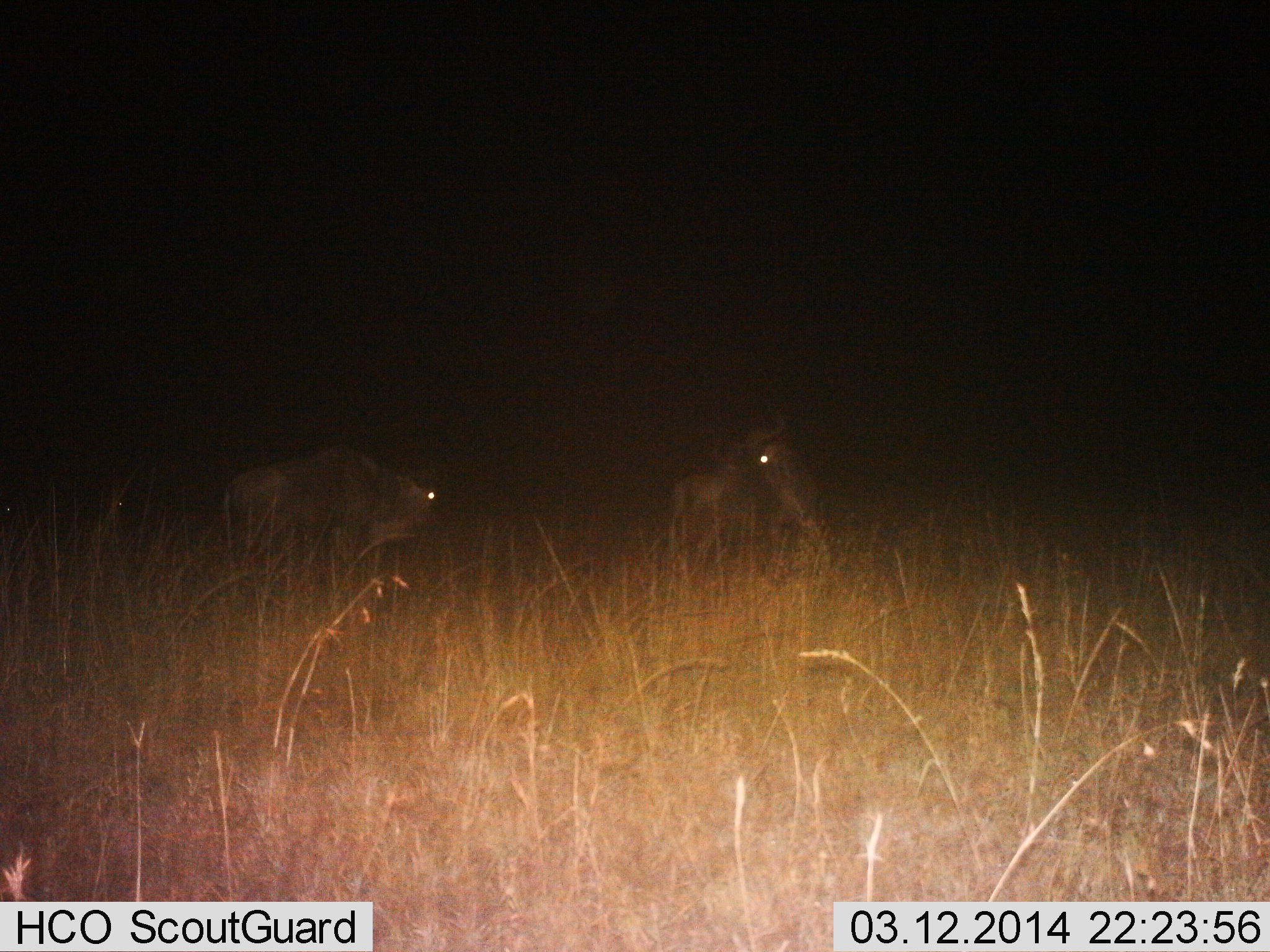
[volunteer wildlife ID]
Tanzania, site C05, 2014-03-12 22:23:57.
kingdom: Animalia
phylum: Chordata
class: Mammalia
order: Artiodactyla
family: Bovidae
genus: Connochaetes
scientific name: Connochaetes taurinus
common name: blue wildebeest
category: wildebeest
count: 2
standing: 70%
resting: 20%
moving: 30%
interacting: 0%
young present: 0%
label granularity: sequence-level